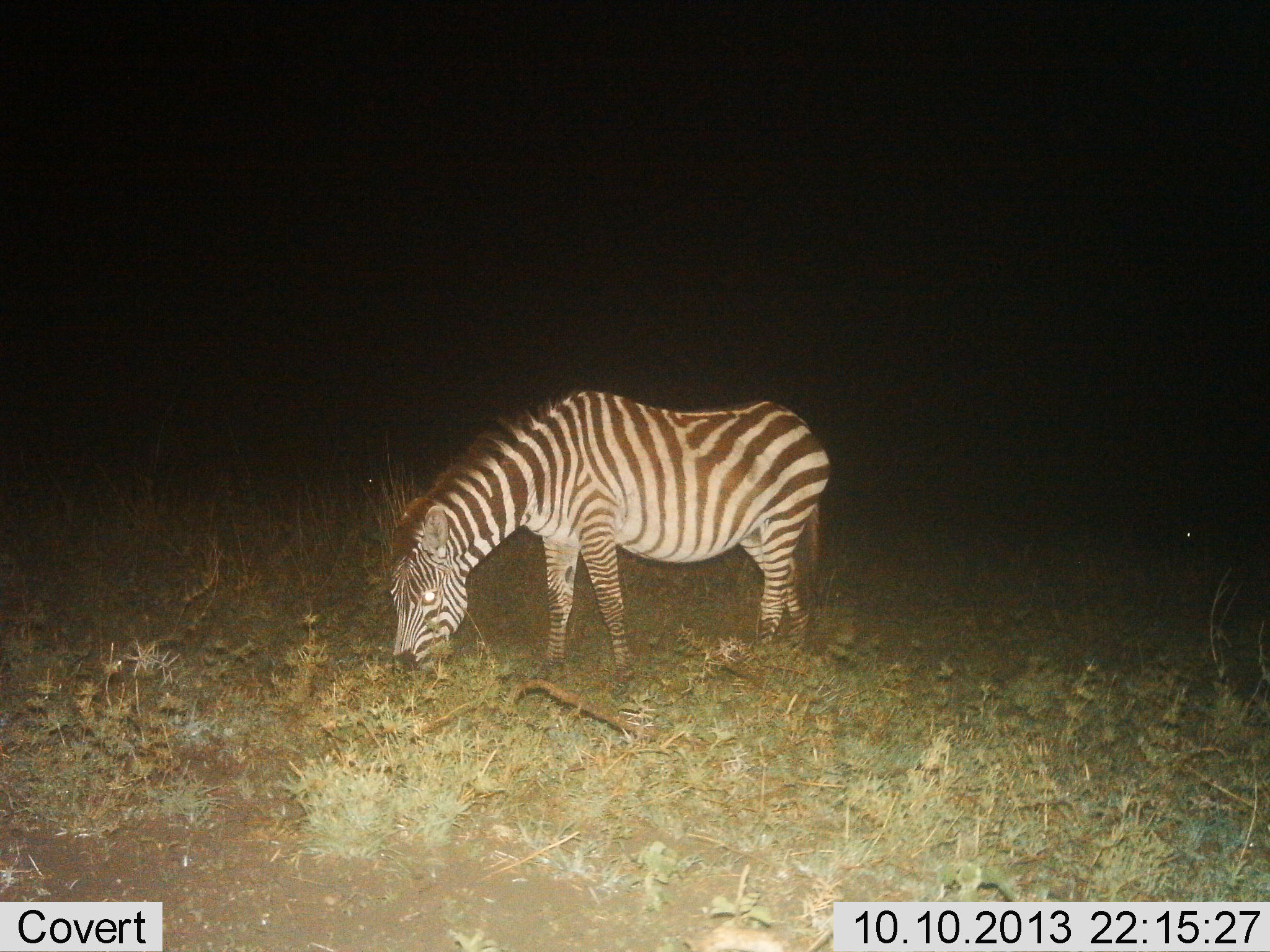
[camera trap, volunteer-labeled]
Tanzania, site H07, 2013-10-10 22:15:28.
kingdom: Animalia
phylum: Chordata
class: Mammalia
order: Perissodactyla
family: Equidae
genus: Equus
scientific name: Equus quagga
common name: plains zebra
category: zebra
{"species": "zebra (plains zebra) (Equus quagga)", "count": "1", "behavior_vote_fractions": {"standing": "10%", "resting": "0%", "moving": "0%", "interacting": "0%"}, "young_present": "0%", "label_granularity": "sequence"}